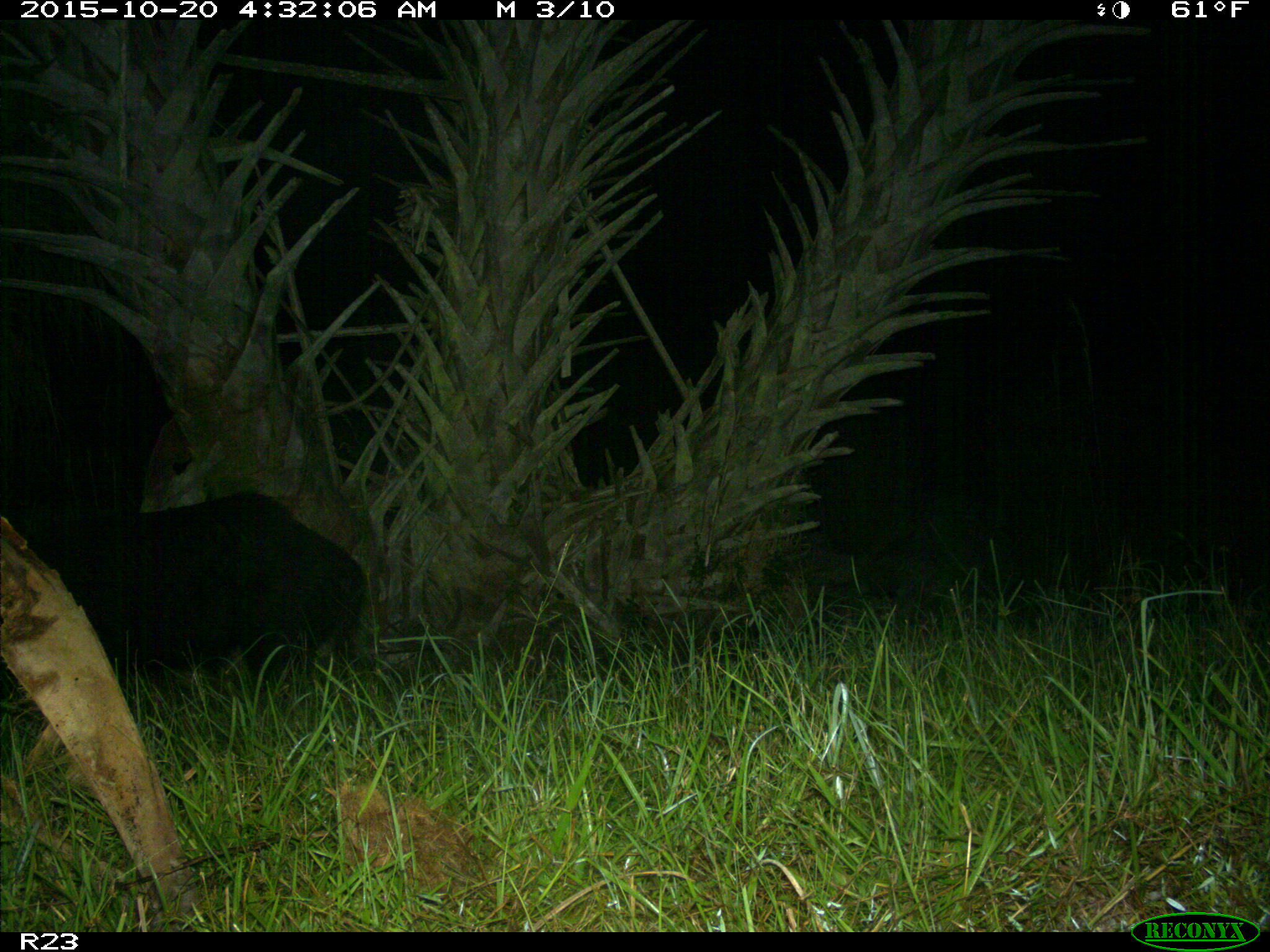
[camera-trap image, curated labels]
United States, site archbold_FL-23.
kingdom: Animalia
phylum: Chordata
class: Mammalia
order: Artiodactyla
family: Suidae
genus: Sus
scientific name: Sus scrofa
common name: wild boar